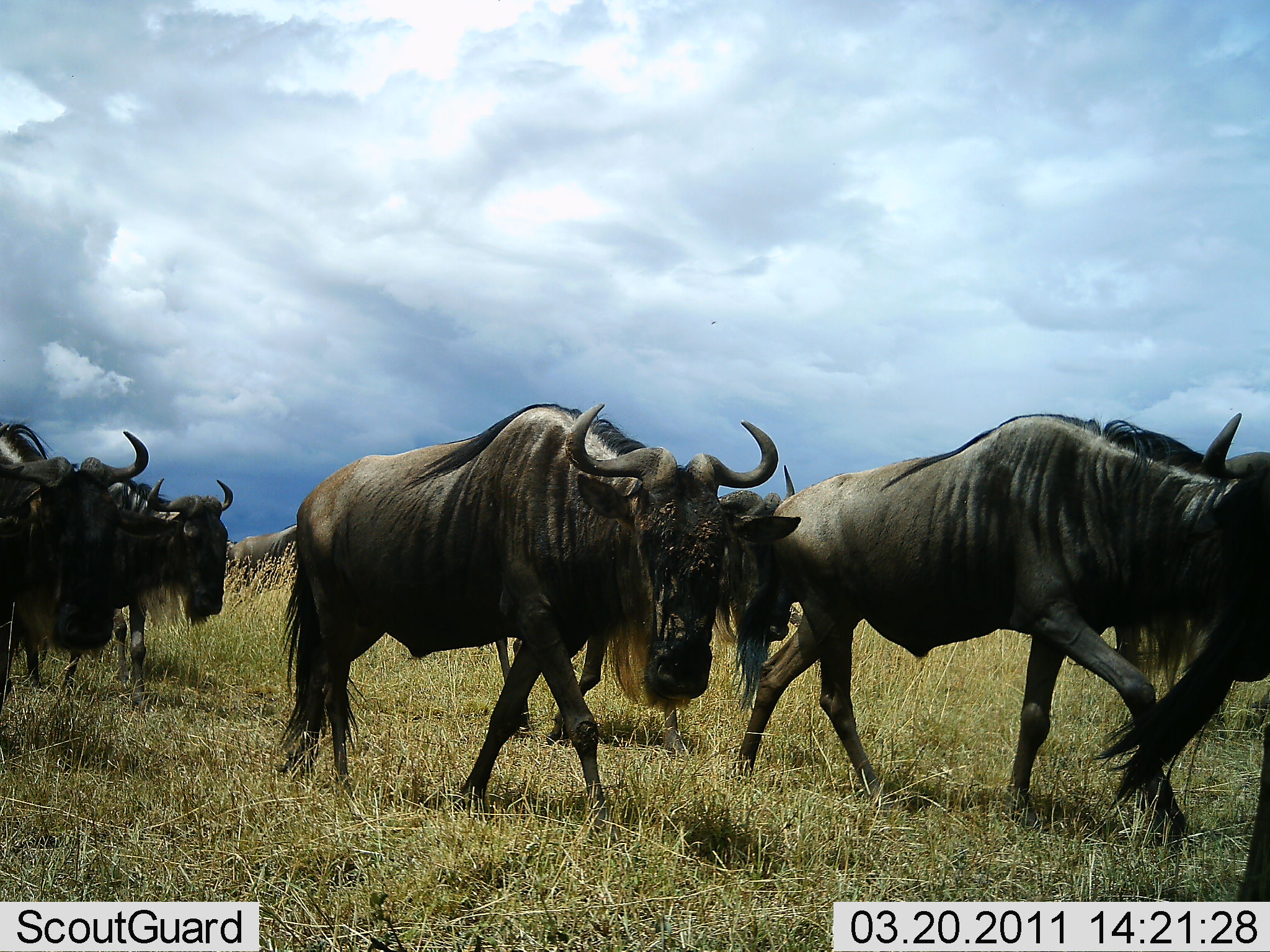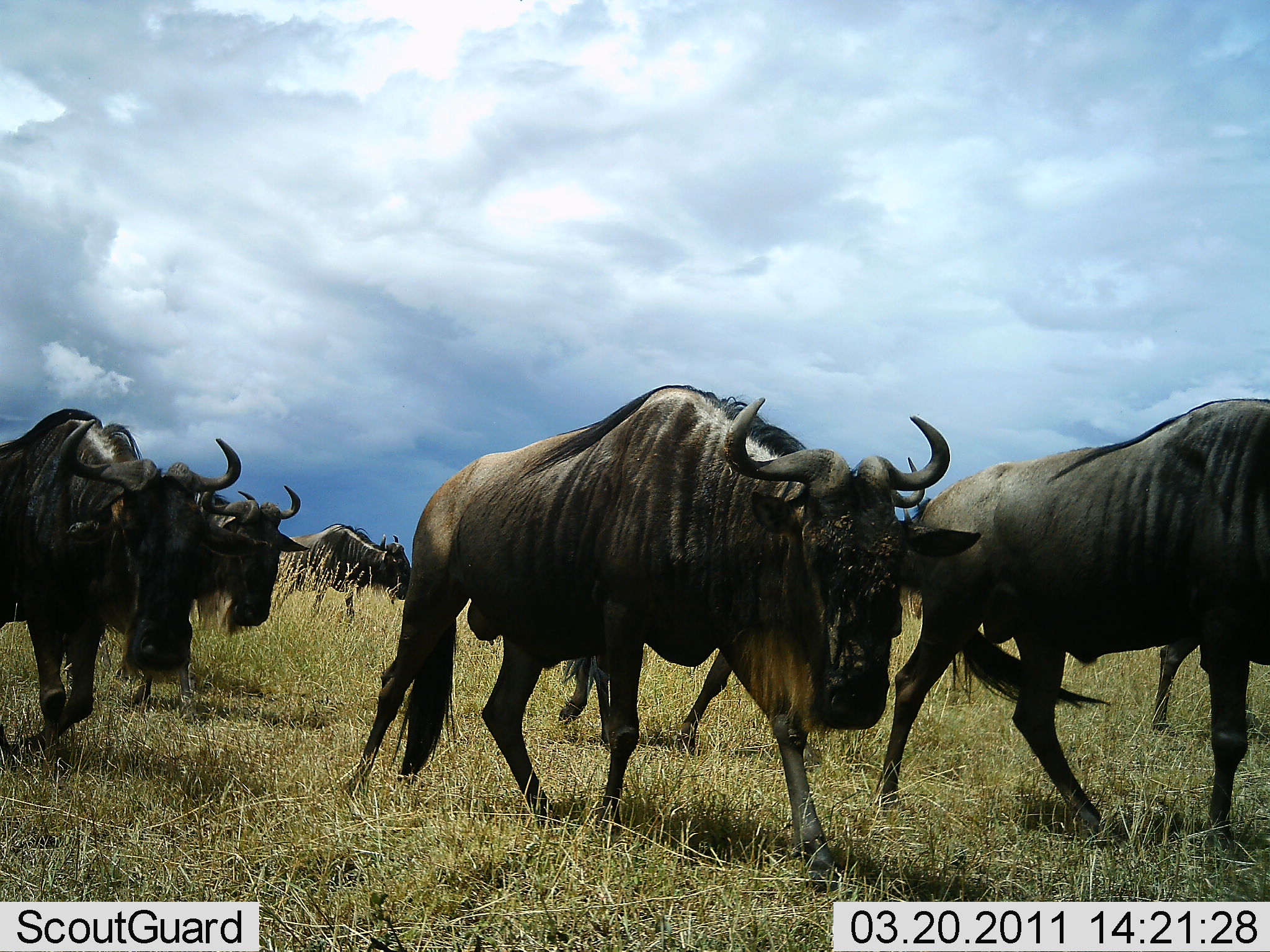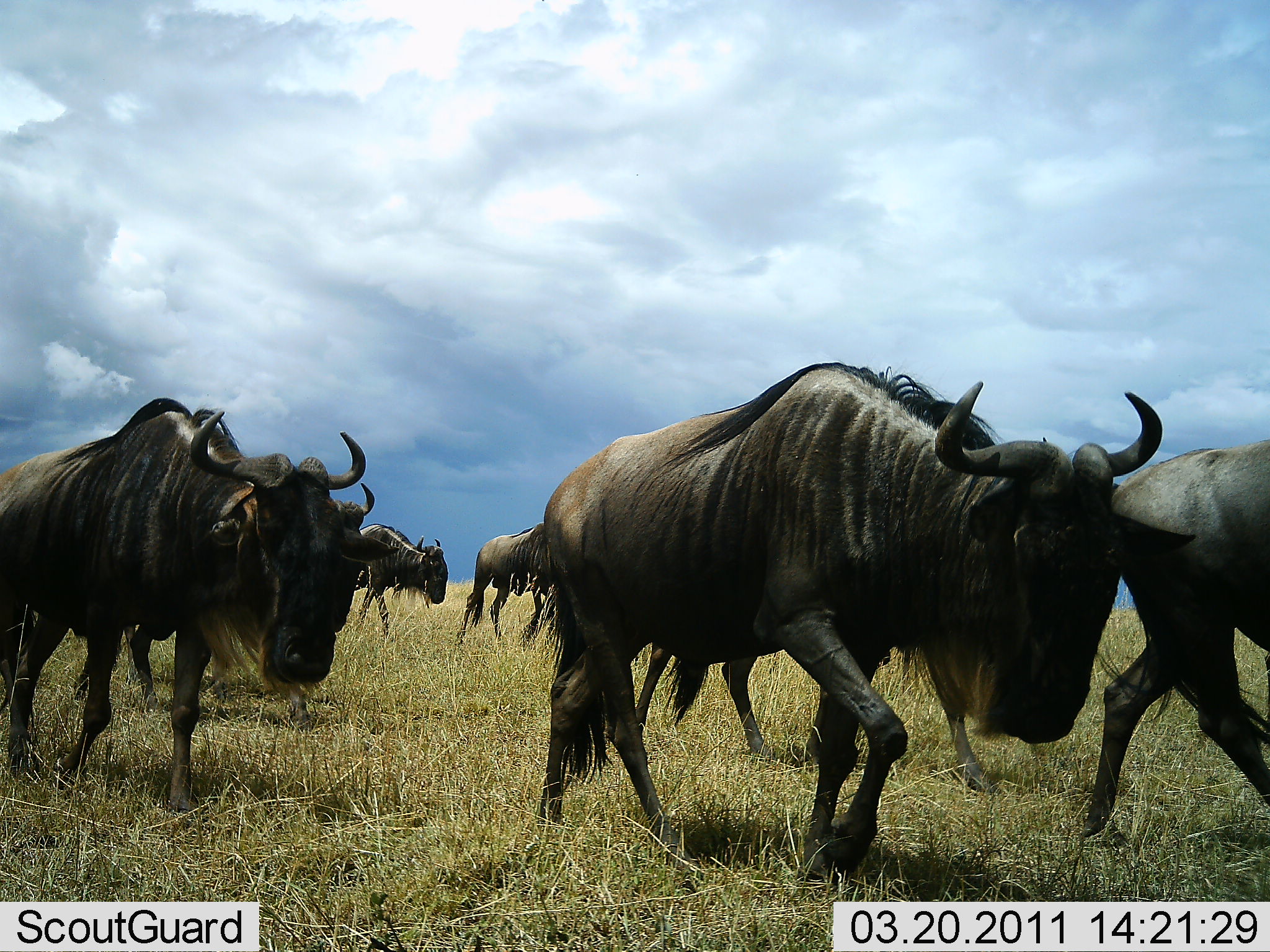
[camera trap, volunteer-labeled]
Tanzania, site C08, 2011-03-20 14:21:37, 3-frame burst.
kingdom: Animalia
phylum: Chordata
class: Mammalia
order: Artiodactyla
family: Bovidae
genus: Connochaetes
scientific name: Connochaetes taurinus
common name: blue wildebeest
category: wildebeest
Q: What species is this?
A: Wildebeest (blue wildebeest) (Connochaetes taurinus).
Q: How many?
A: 7.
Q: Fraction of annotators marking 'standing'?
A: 15%.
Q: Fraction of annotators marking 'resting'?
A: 0%.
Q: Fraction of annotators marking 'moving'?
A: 92%.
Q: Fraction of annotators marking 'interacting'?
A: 0%.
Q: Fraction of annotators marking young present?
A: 0%.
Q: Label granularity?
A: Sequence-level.